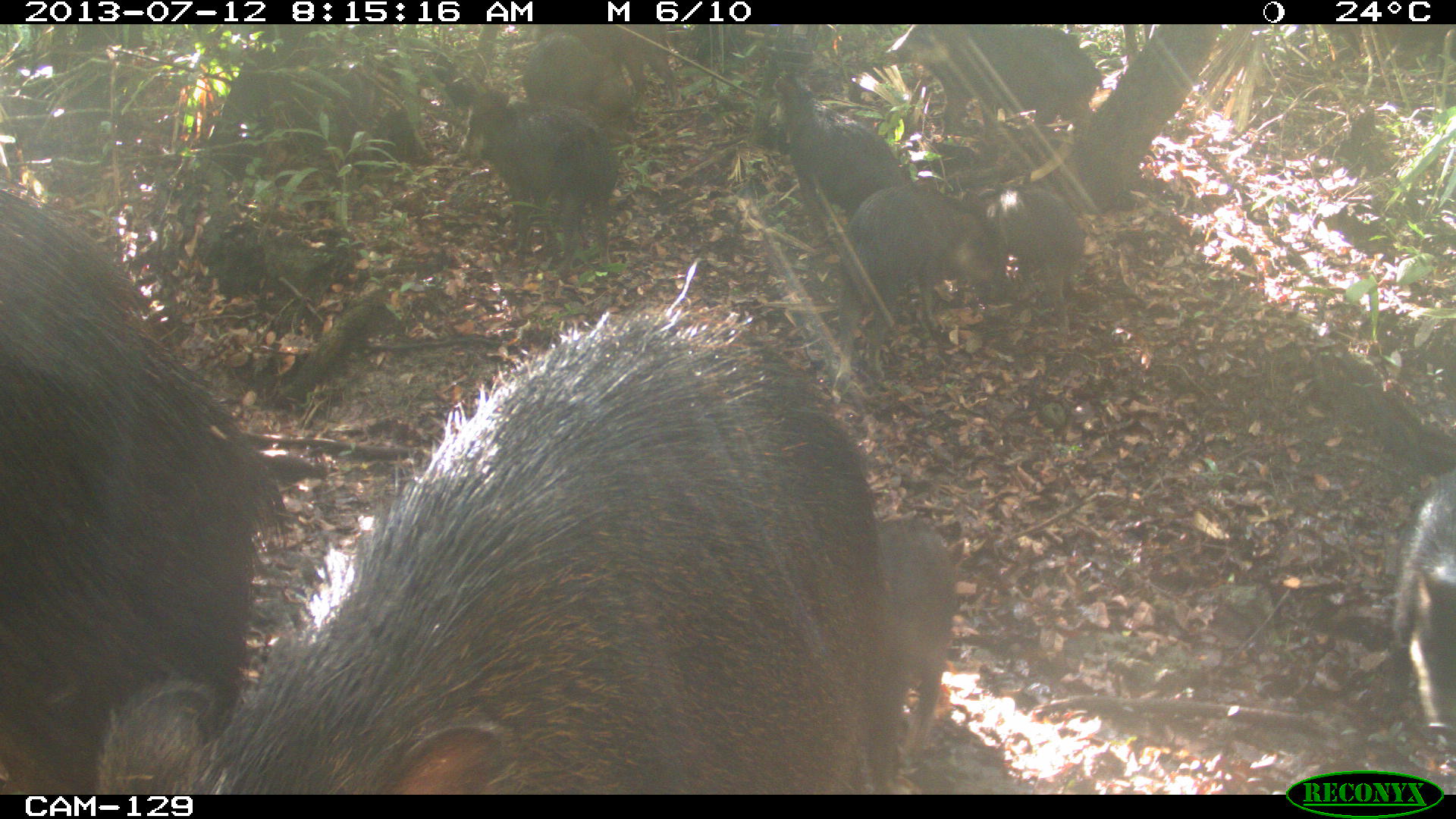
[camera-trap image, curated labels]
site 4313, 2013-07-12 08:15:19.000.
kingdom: Animalia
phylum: Chordata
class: Mammalia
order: Artiodactyla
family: Tayassuidae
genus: Tayassu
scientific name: Tayassu pecari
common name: white-lipped peccary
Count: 20.